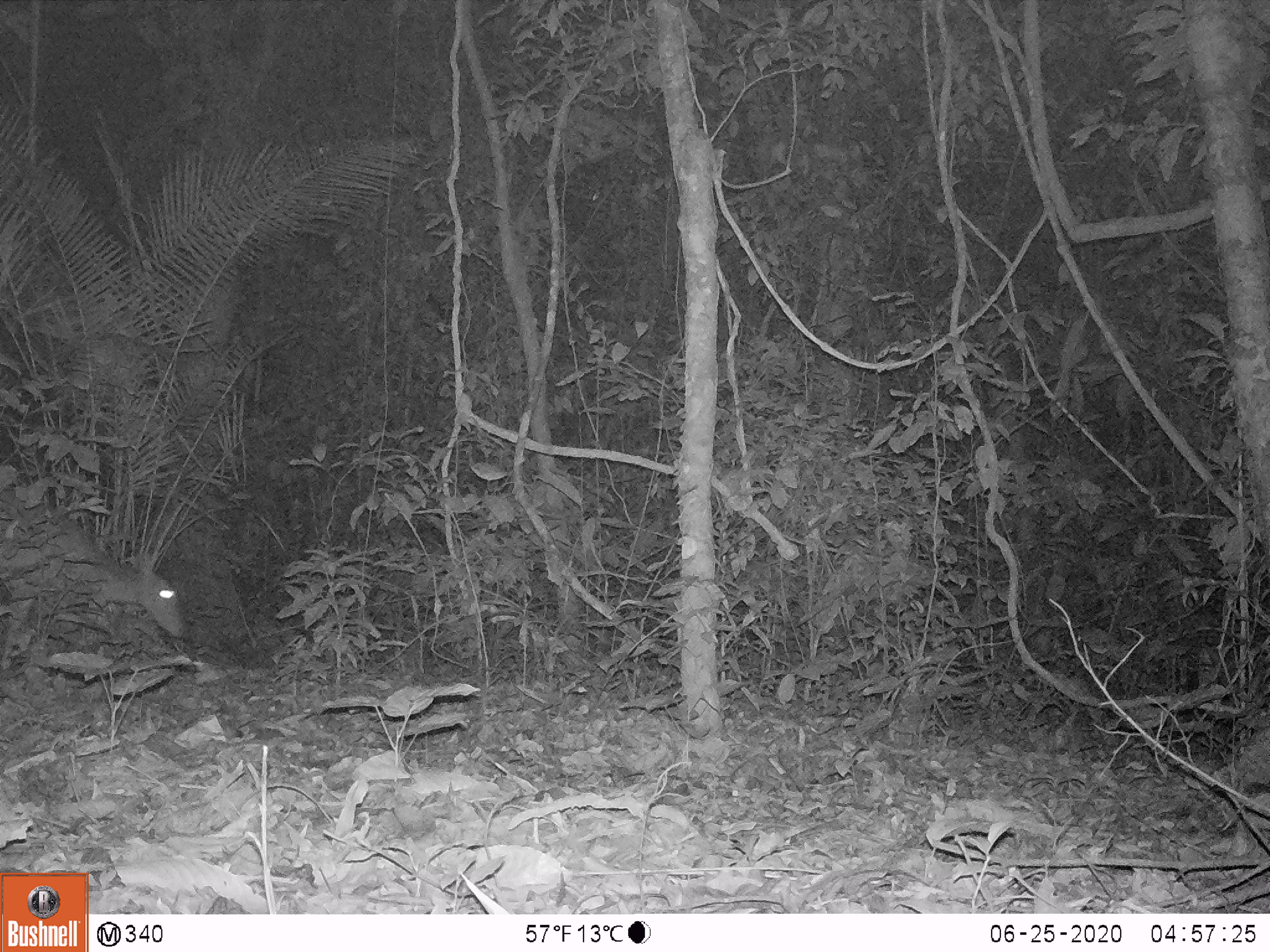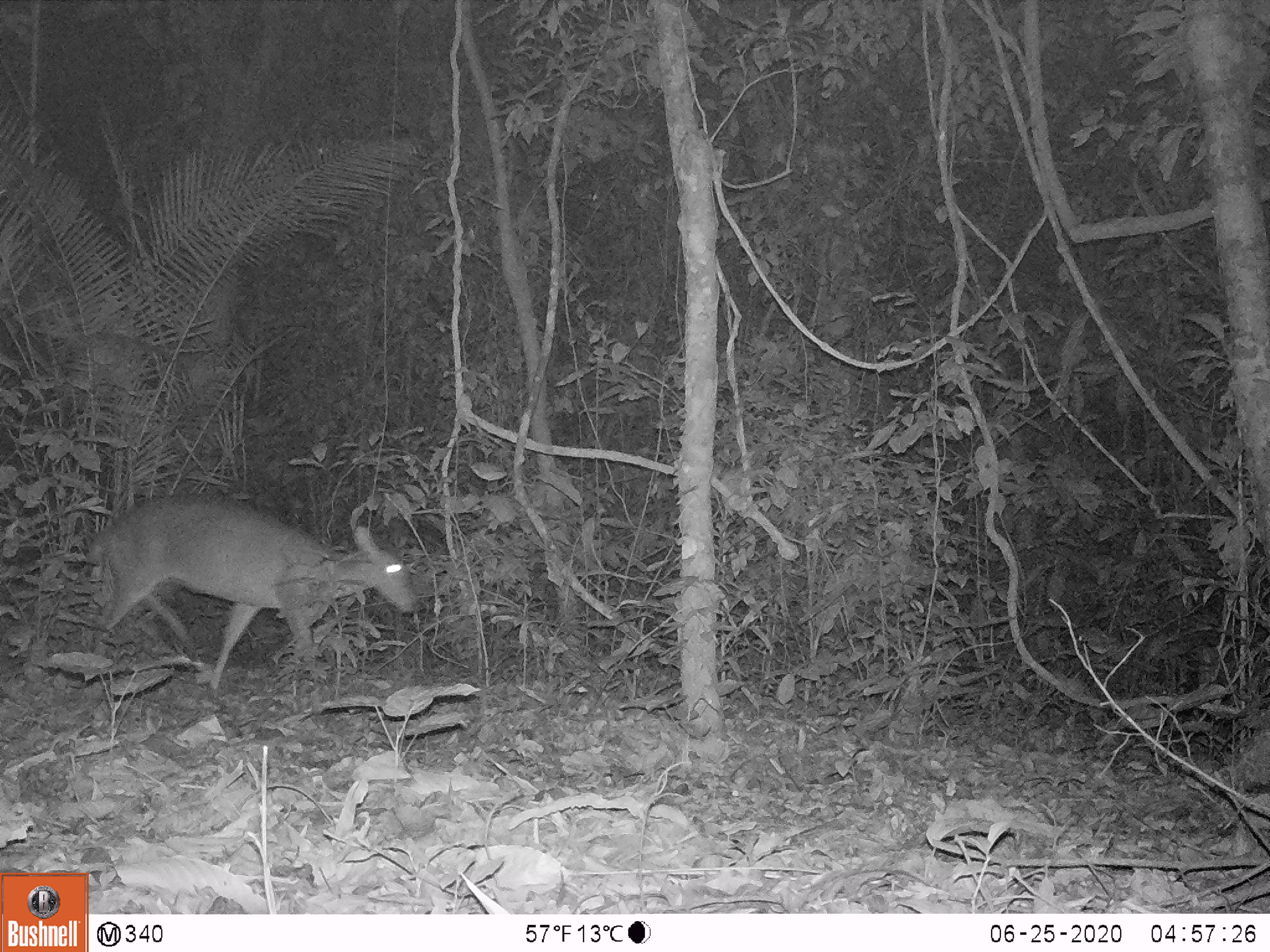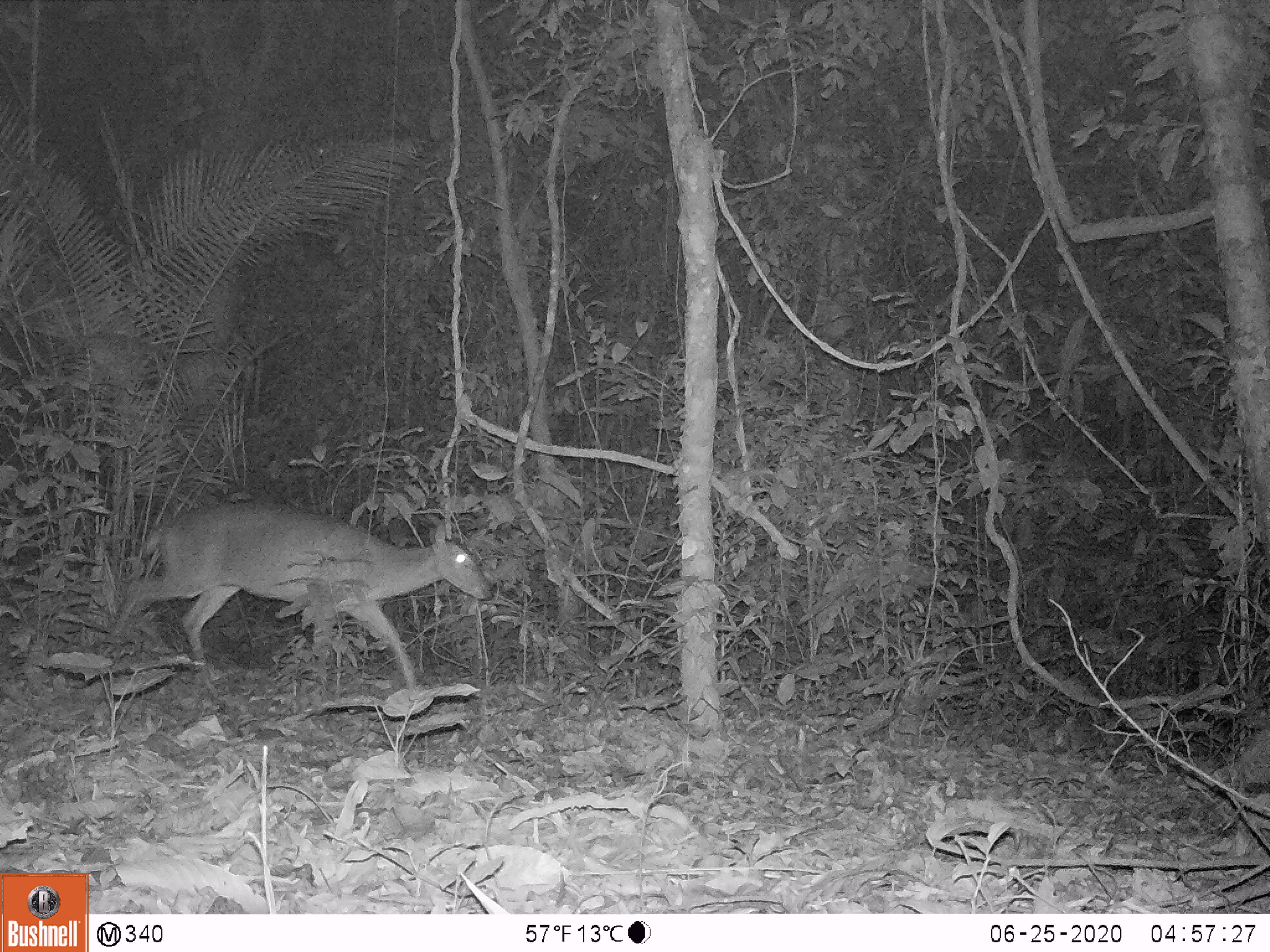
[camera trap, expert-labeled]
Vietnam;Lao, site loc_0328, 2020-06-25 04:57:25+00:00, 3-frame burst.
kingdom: Animalia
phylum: Chordata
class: Mammalia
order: Artiodactyla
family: Cervidae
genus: Muntiacus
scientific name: Muntiacus vuquangensis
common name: large-antlered muntjac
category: large antlered muntjac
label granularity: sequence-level